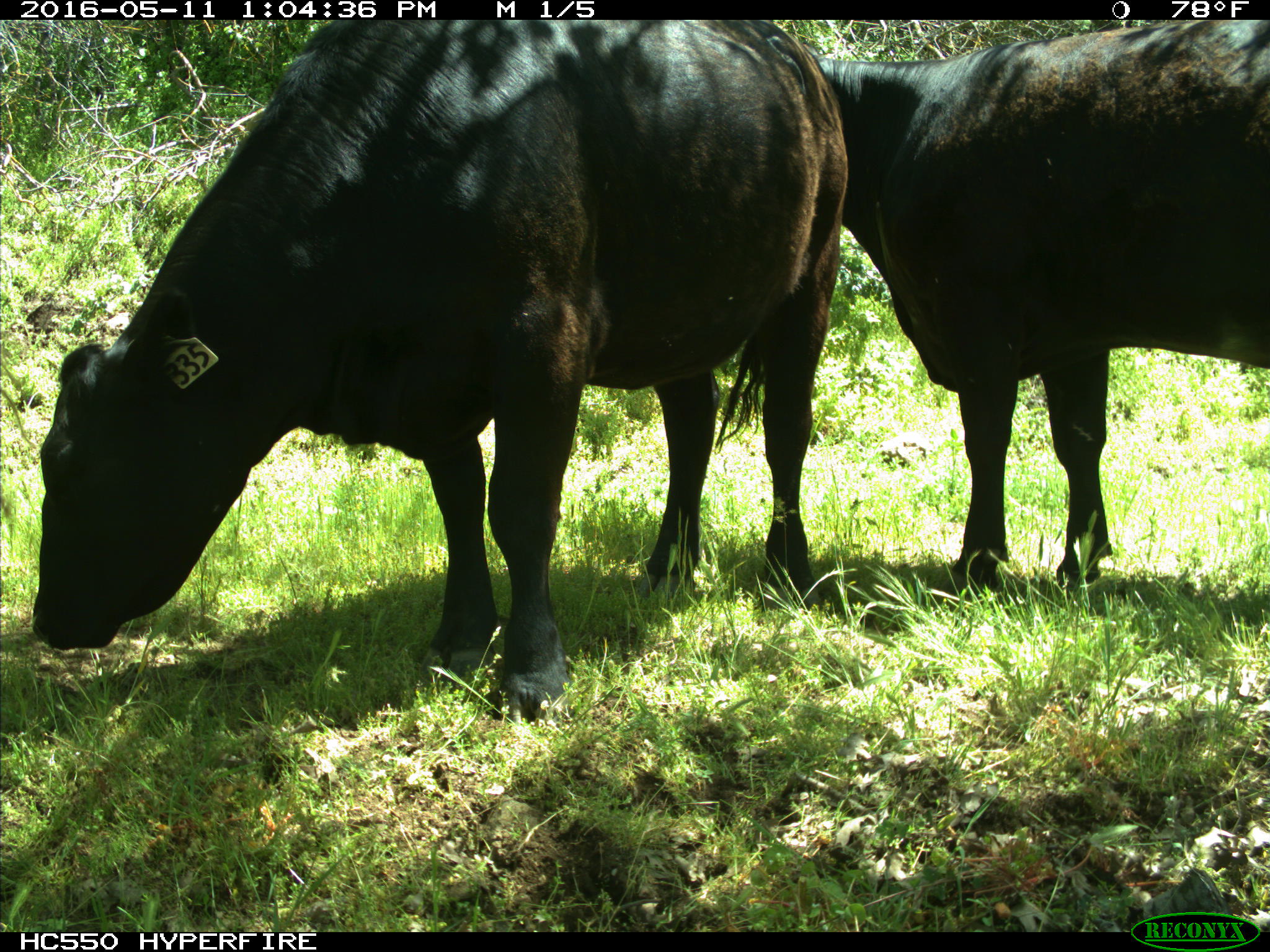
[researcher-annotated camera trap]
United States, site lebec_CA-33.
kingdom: Animalia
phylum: Chordata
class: Mammalia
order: Artiodactyla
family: Bovidae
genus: Bos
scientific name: Bos taurus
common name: domestic cow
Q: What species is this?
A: Bos taurus (domestic cow).